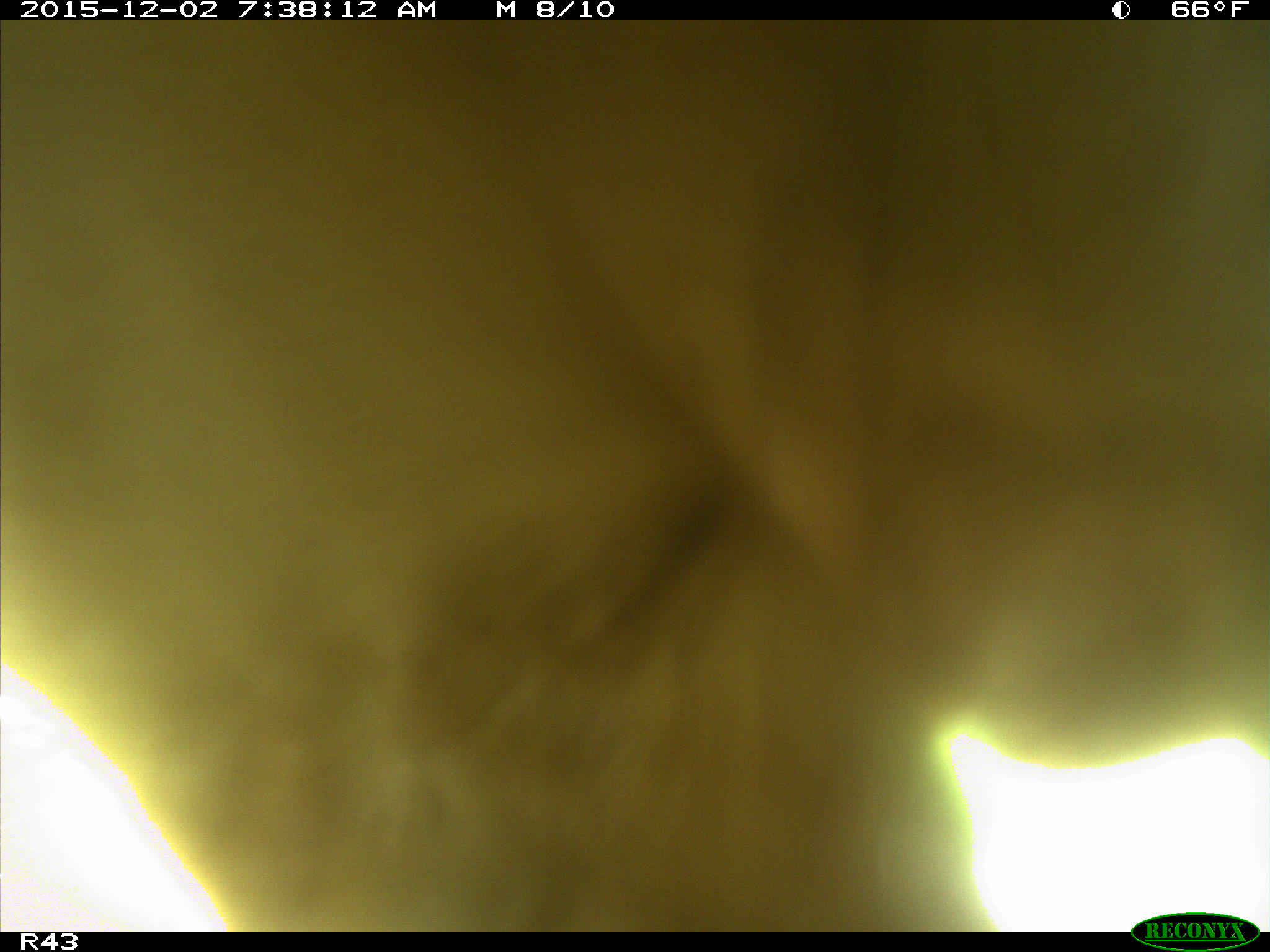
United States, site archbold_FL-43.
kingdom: Animalia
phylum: Chordata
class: Mammalia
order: Artiodactyla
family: Bovidae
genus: Bos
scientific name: Bos taurus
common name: domestic cow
Bos taurus (domestic cow).